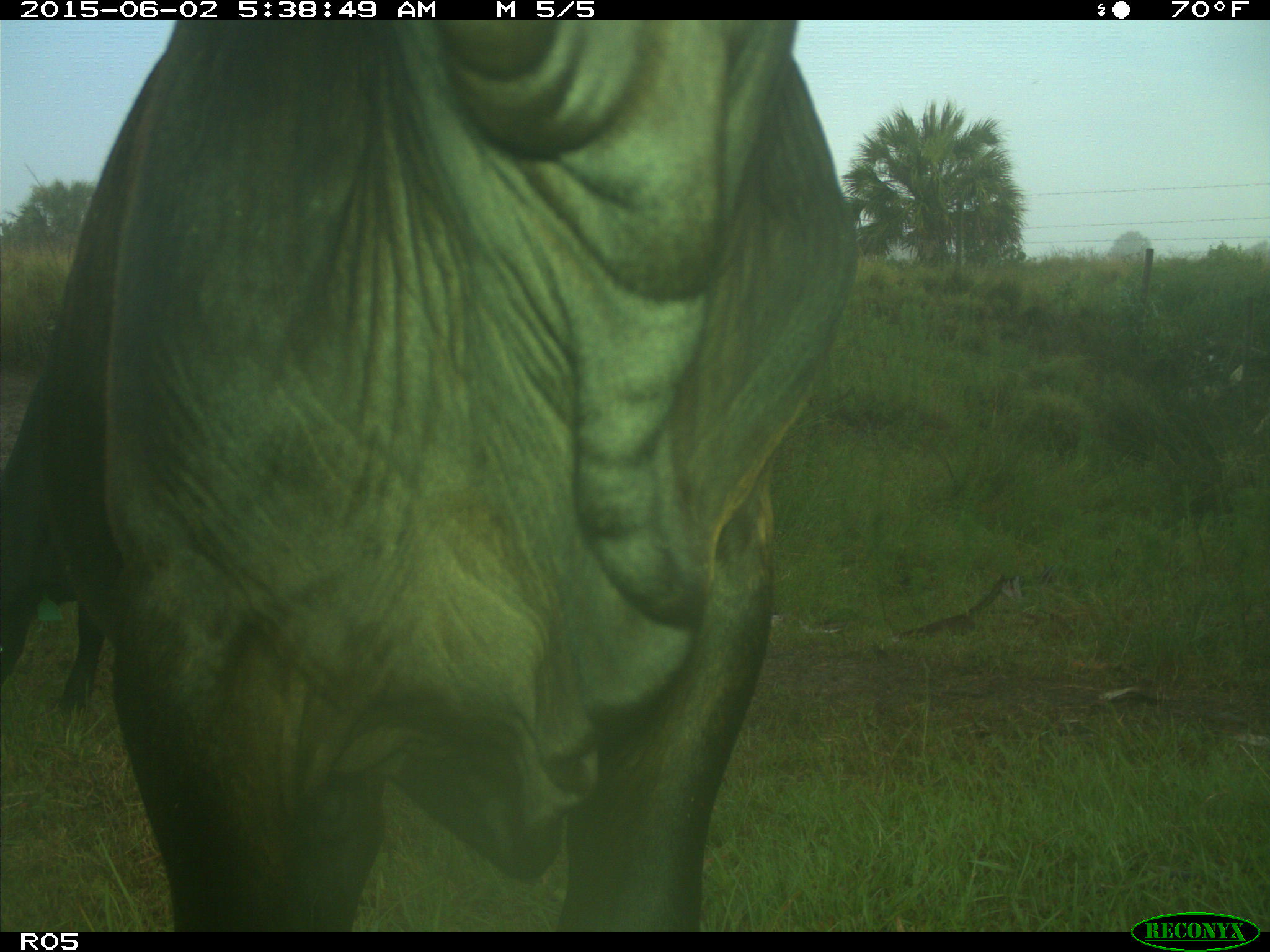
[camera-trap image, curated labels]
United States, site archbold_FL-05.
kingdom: Animalia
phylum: Chordata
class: Mammalia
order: Artiodactyla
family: Bovidae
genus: Bos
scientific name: Bos taurus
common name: domestic cow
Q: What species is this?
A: Bos taurus (domestic cow).